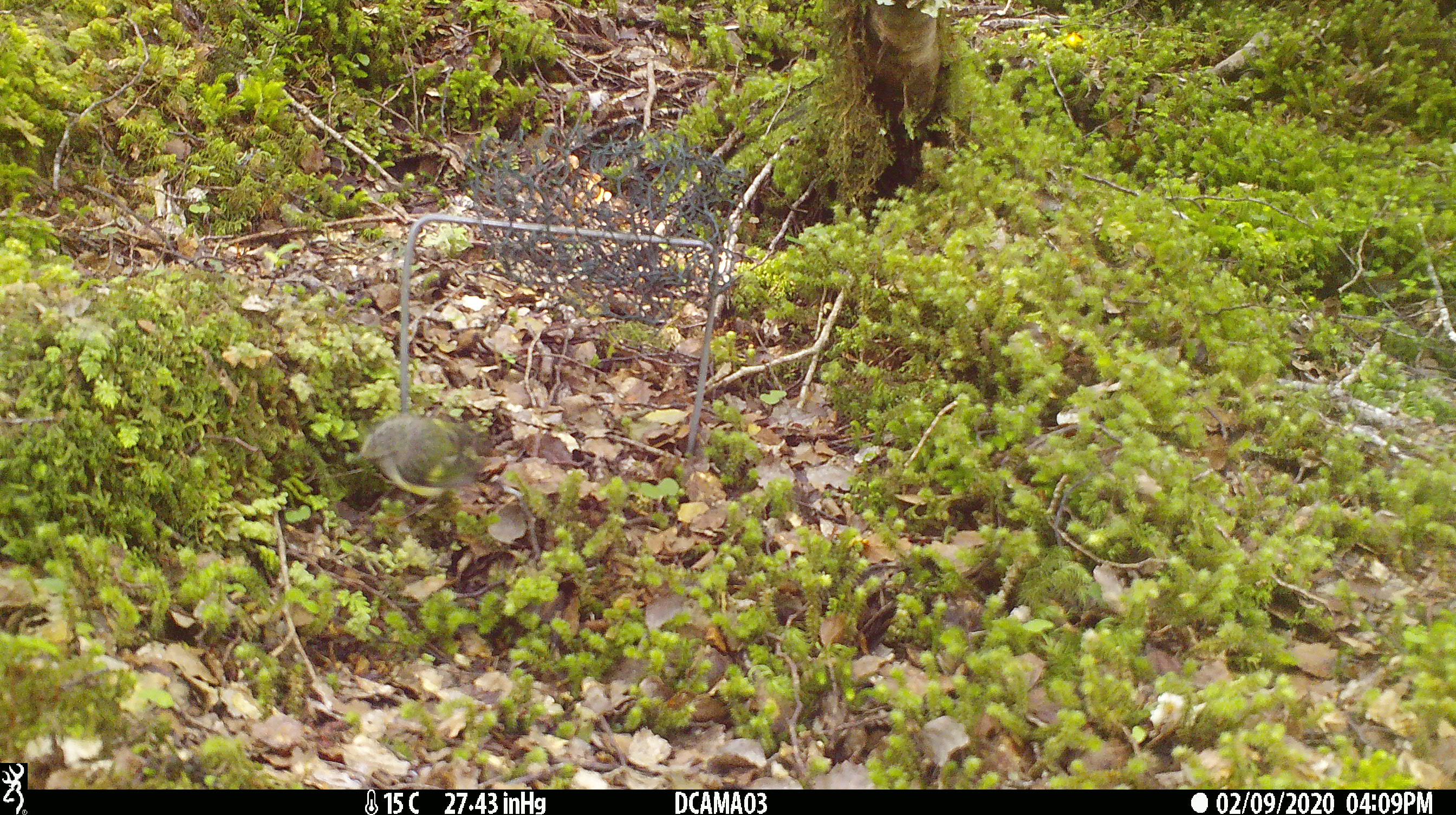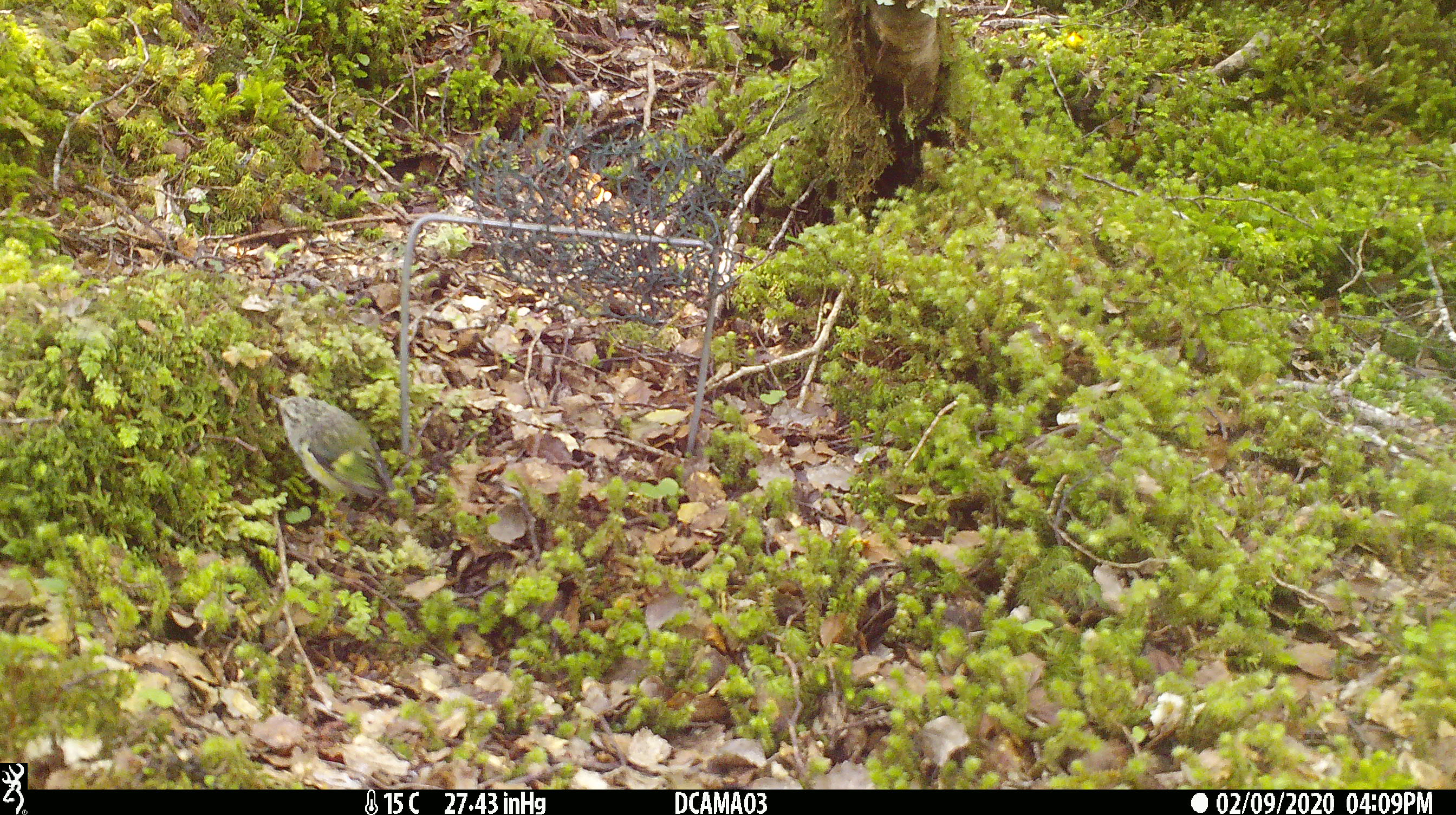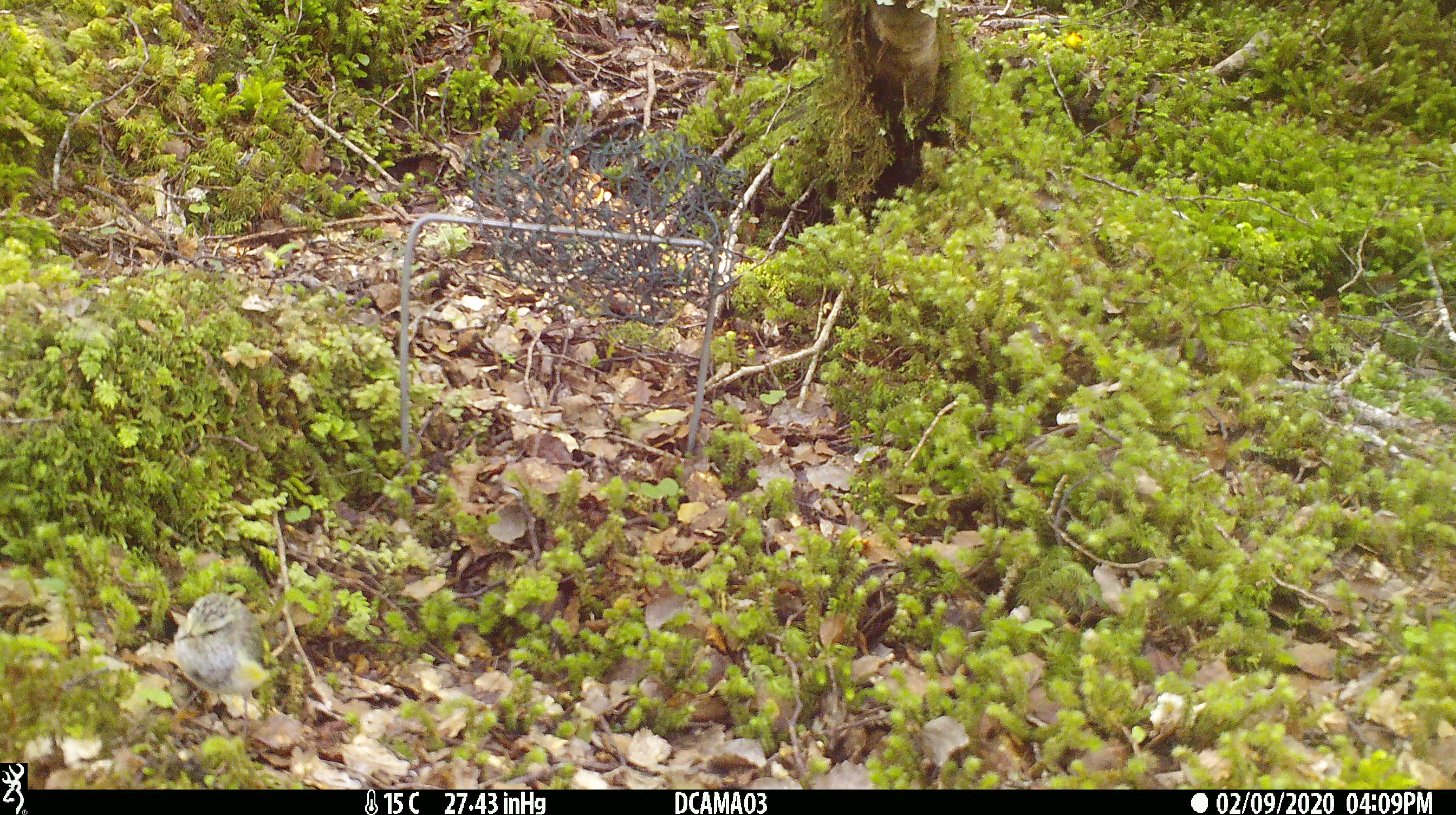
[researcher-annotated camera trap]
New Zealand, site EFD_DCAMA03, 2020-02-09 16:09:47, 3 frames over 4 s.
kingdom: Animalia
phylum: Chordata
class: Aves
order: Passeriformes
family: Acanthisittidae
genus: Acanthisitta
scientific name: Acanthisitta chloris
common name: rifleman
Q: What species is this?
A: Rifleman (Acanthisitta chloris).